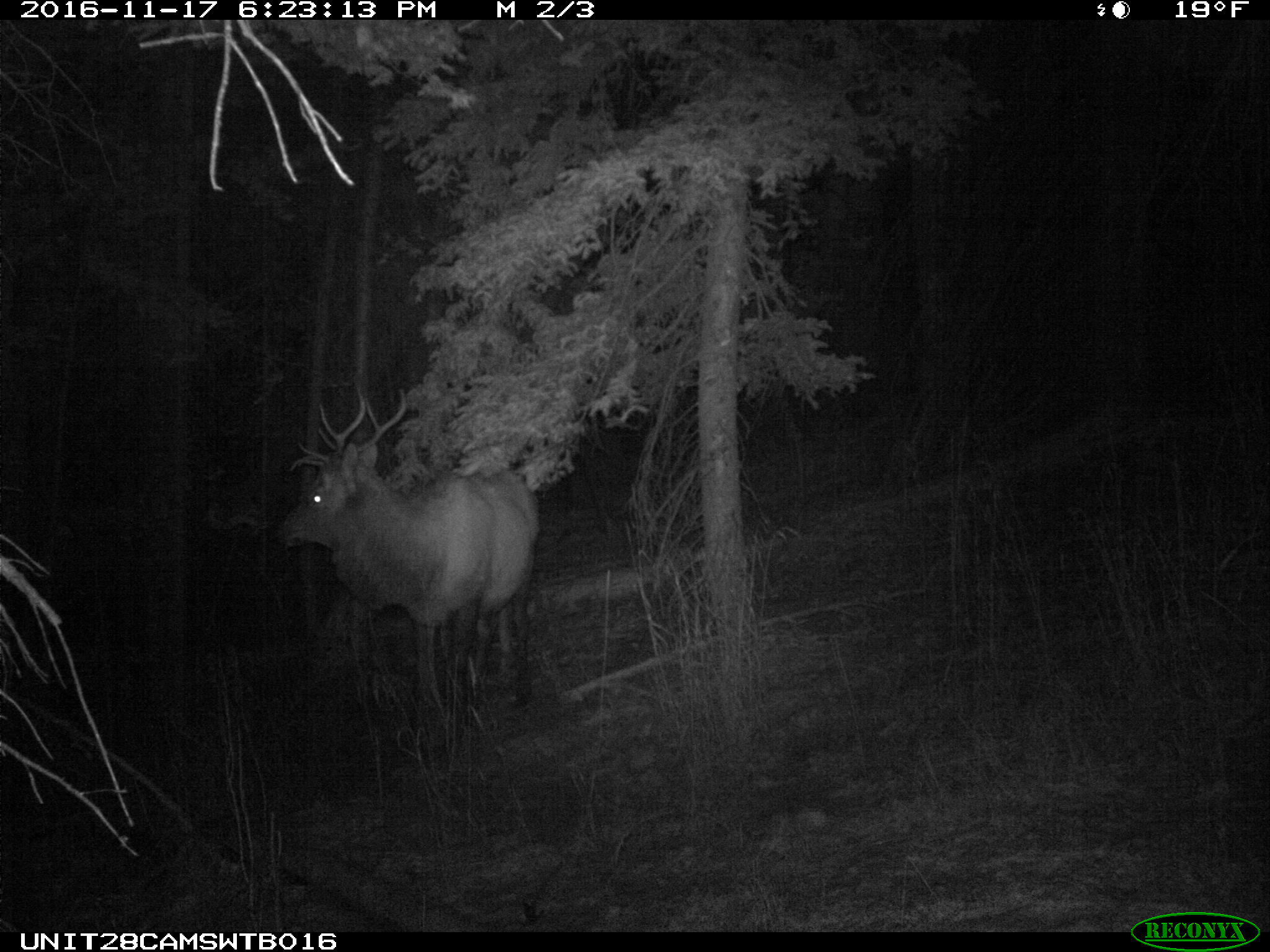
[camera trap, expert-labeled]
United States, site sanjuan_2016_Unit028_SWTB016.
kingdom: Animalia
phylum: Chordata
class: Mammalia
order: Artiodactyla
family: Cervidae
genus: Cervus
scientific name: Cervus elaphus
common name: red deer